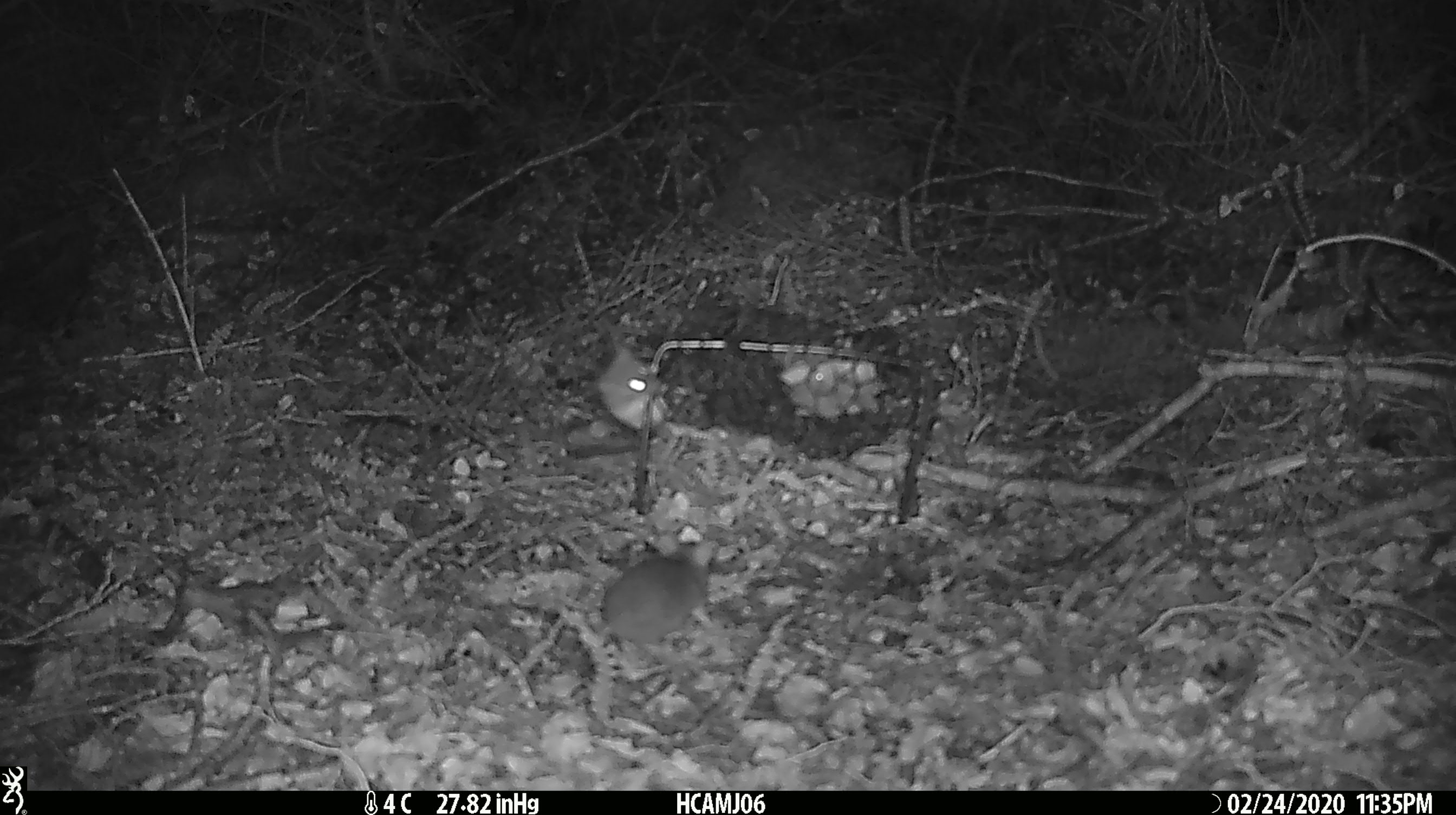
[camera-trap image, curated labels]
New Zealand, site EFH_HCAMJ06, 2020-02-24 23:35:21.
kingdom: Animalia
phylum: Chordata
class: Mammalia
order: Rodentia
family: Muridae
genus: Mus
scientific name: Mus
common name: mouse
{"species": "mouse (Mus)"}